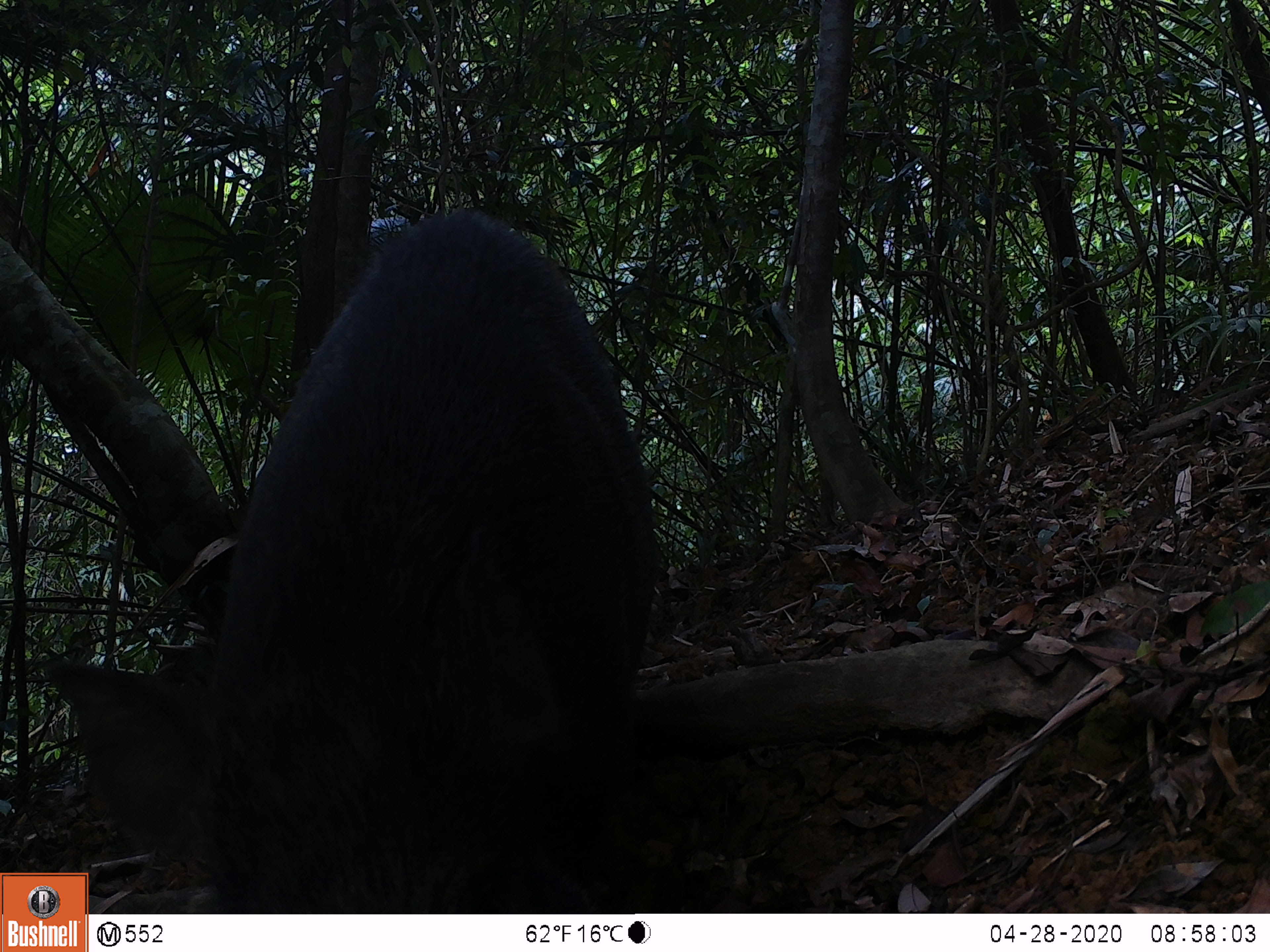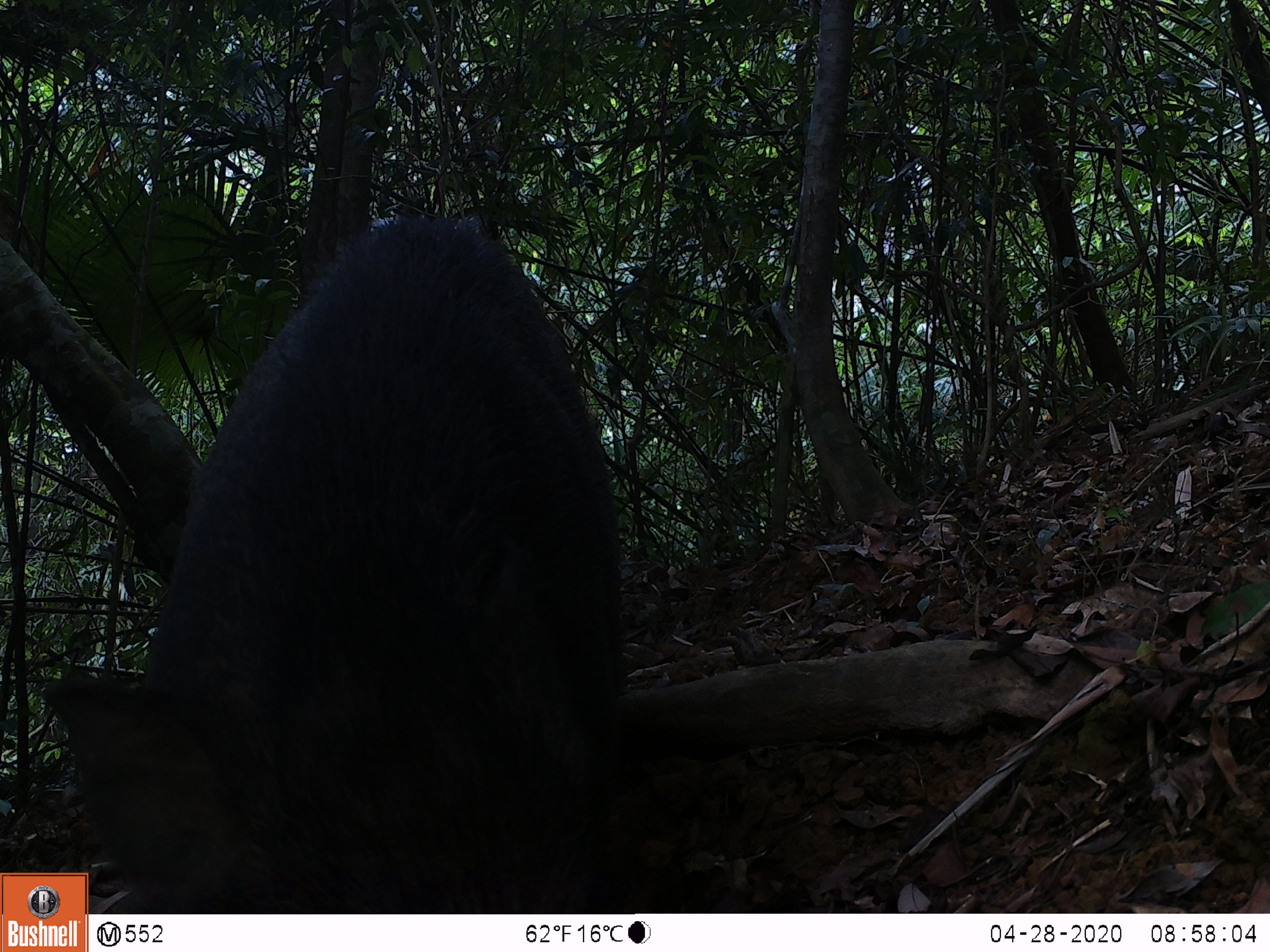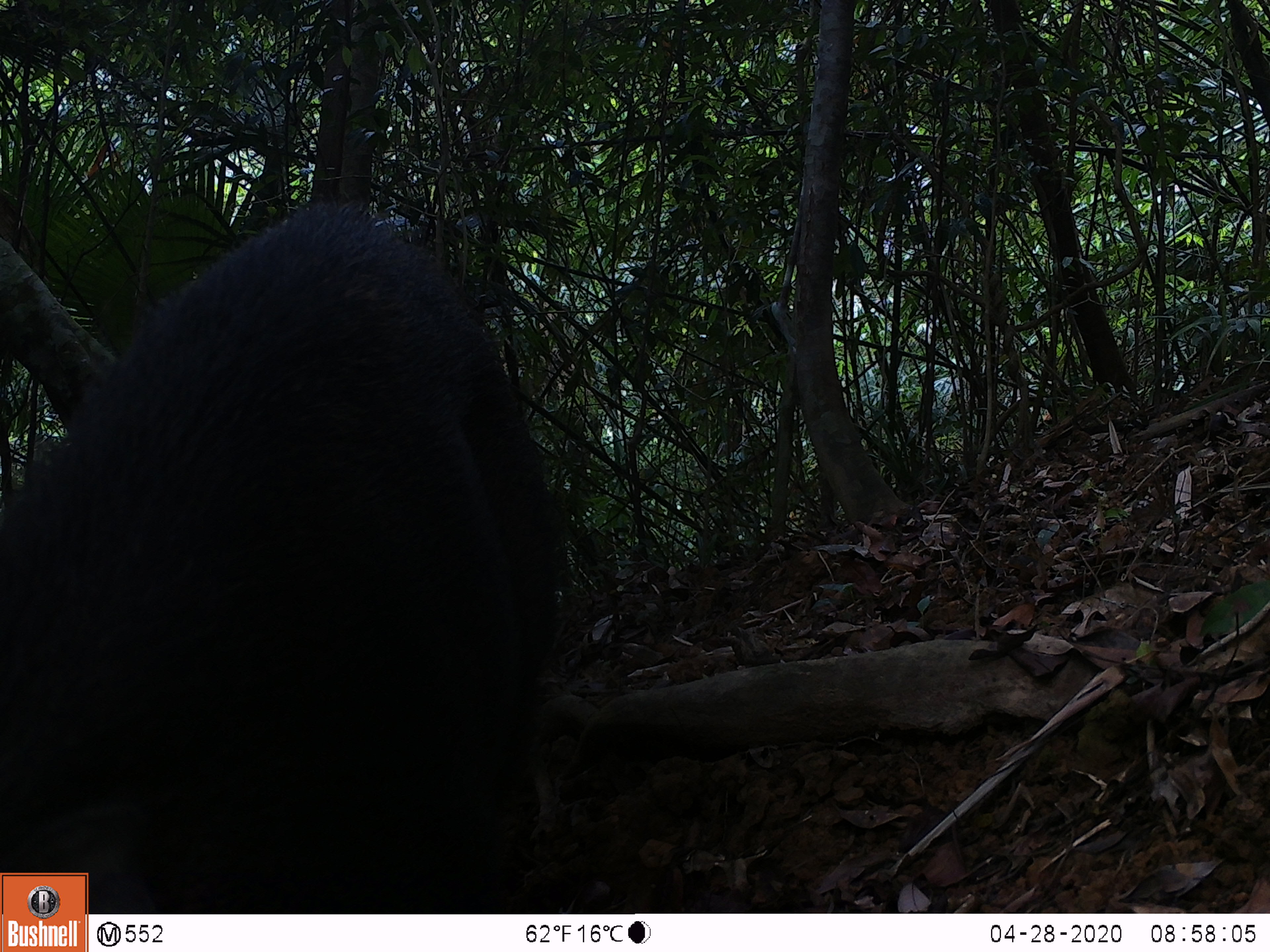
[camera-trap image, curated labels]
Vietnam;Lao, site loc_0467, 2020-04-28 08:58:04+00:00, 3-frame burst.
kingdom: Animalia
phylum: Chordata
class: Mammalia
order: Artiodactyla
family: Suidae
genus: Sus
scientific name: Sus scrofa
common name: eurasian wild pig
Eurasian wild pig (Sus scrofa). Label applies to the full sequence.